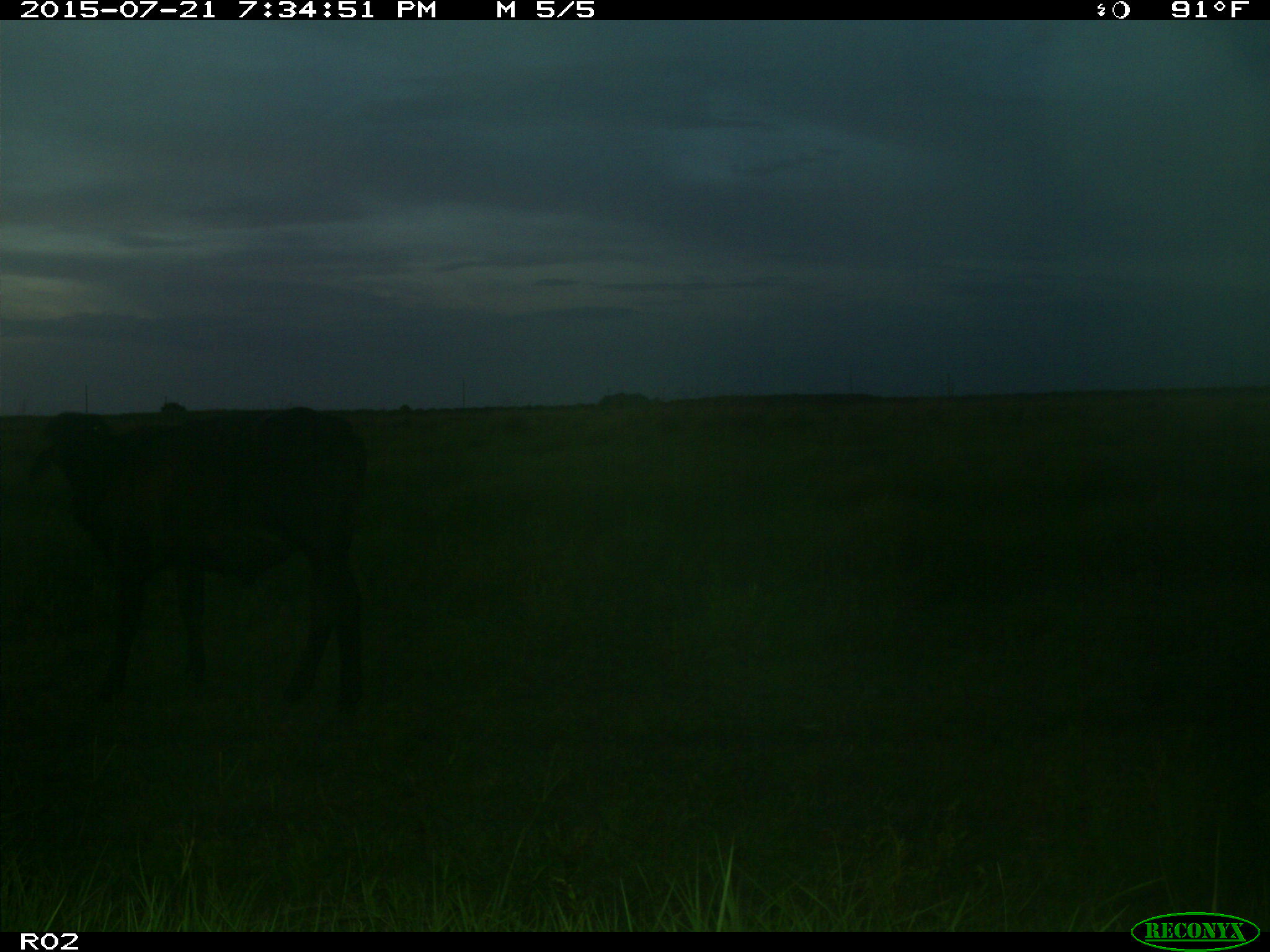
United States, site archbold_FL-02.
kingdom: Animalia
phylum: Chordata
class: Mammalia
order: Artiodactyla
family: Bovidae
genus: Bos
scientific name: Bos taurus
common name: domestic cow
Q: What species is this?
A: Bos taurus (domestic cow).